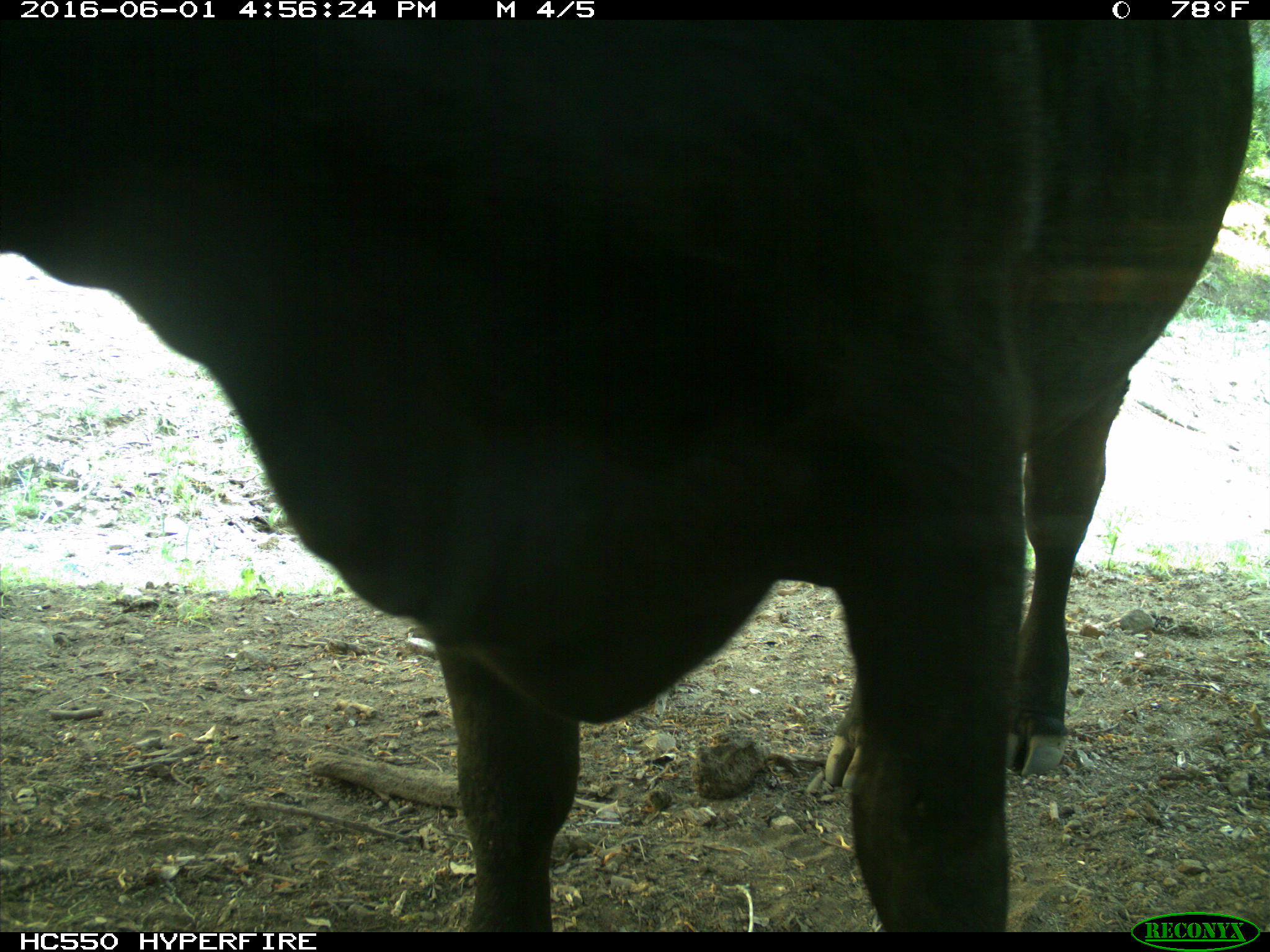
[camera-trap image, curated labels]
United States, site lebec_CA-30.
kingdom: Animalia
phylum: Chordata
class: Mammalia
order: Artiodactyla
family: Bovidae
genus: Bos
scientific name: Bos taurus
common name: domestic cow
Bos taurus (domestic cow).